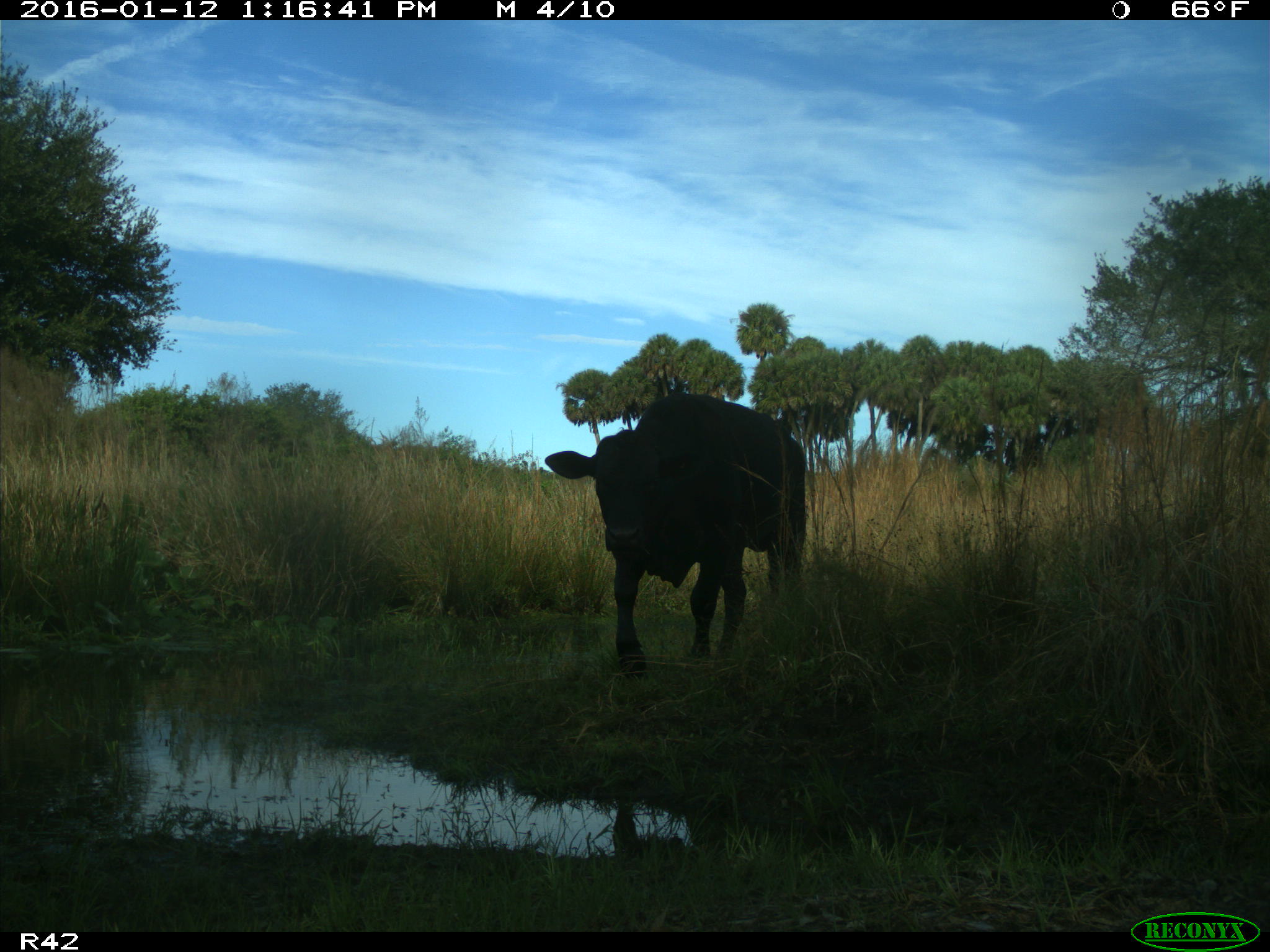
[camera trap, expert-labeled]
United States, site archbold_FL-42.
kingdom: Animalia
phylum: Chordata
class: Mammalia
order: Artiodactyla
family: Bovidae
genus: Bos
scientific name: Bos taurus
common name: domestic cow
Bos taurus (domestic cow).